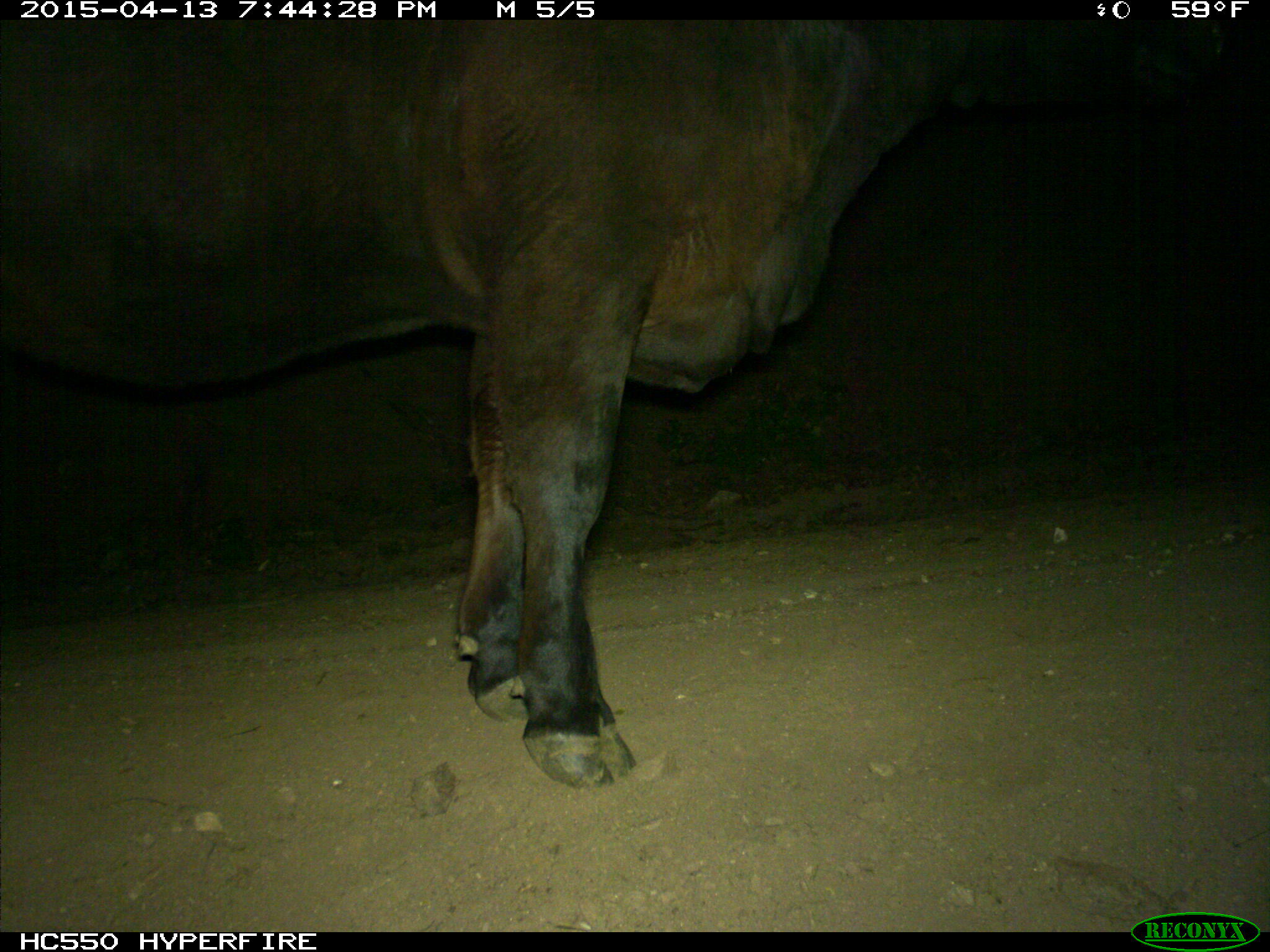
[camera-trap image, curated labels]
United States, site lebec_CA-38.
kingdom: Animalia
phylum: Chordata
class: Mammalia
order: Artiodactyla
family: Bovidae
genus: Bos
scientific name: Bos taurus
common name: domestic cow